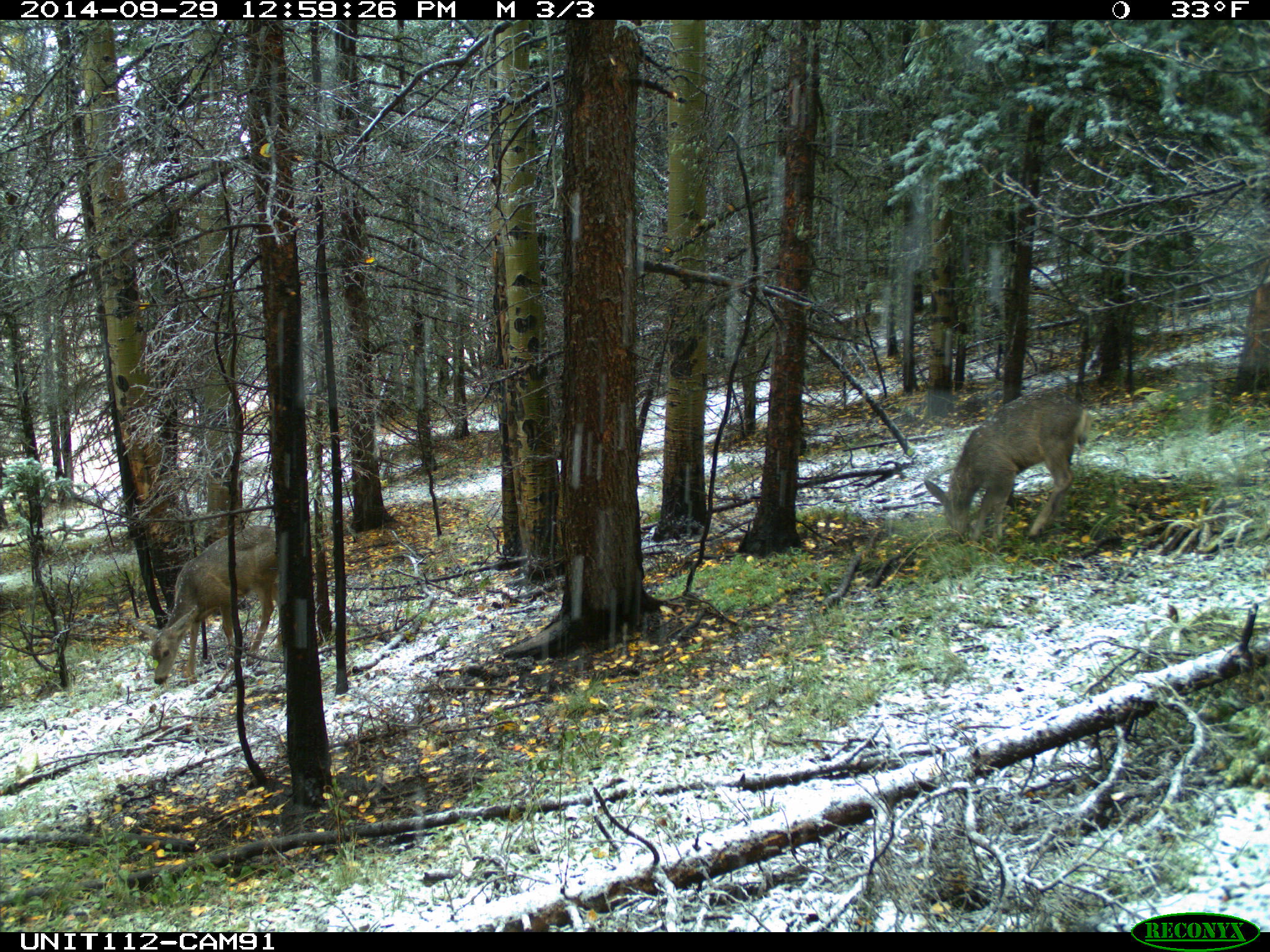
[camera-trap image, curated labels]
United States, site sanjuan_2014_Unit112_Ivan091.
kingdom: Animalia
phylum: Chordata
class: Mammalia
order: Artiodactyla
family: Cervidae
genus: Odocoileus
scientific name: Odocoileus hemionus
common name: mule deer